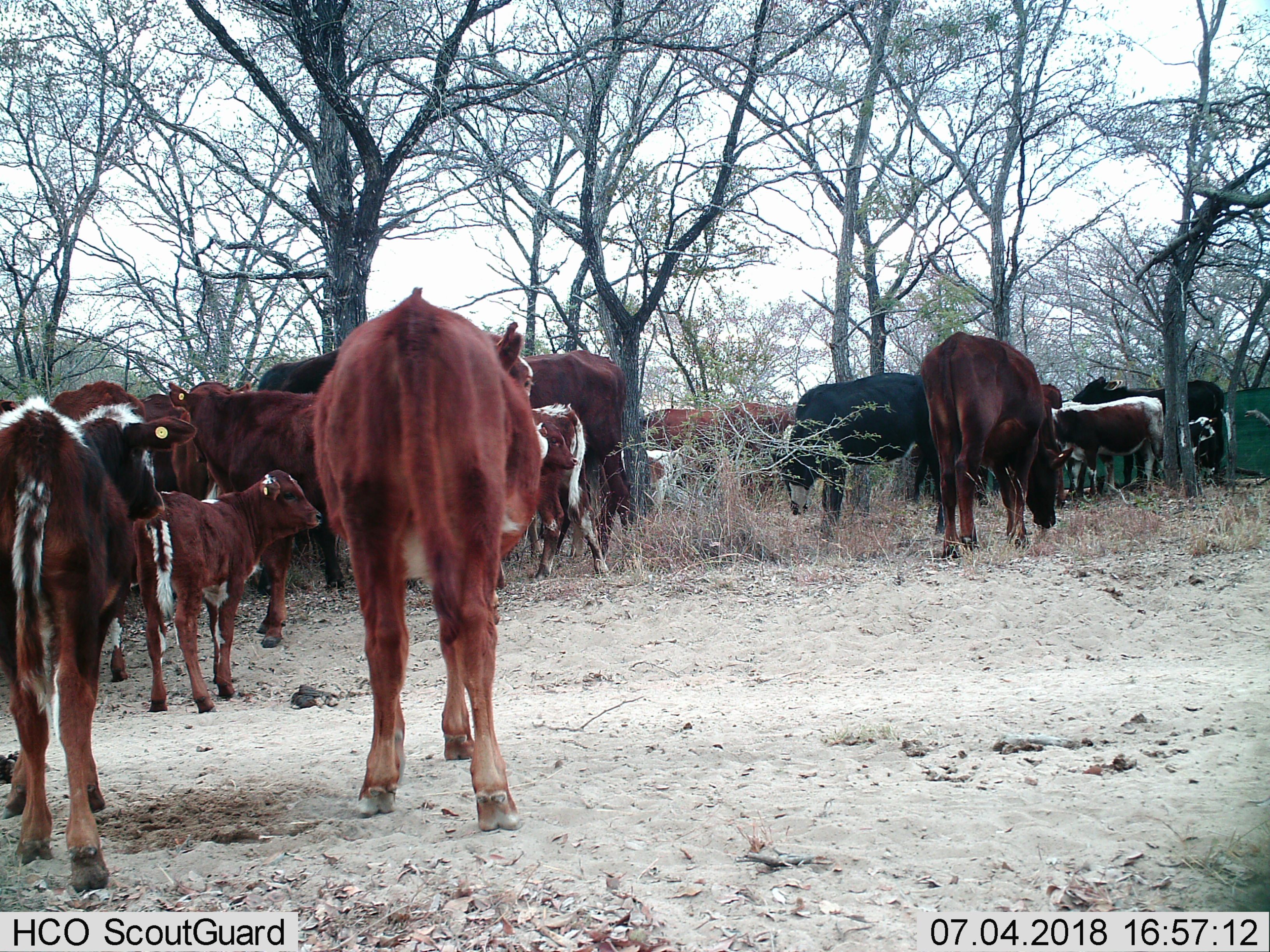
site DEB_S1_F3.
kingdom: Animalia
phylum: Chordata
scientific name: Vertebrata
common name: domestic animal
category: domesticanimal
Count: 11-50.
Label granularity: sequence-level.